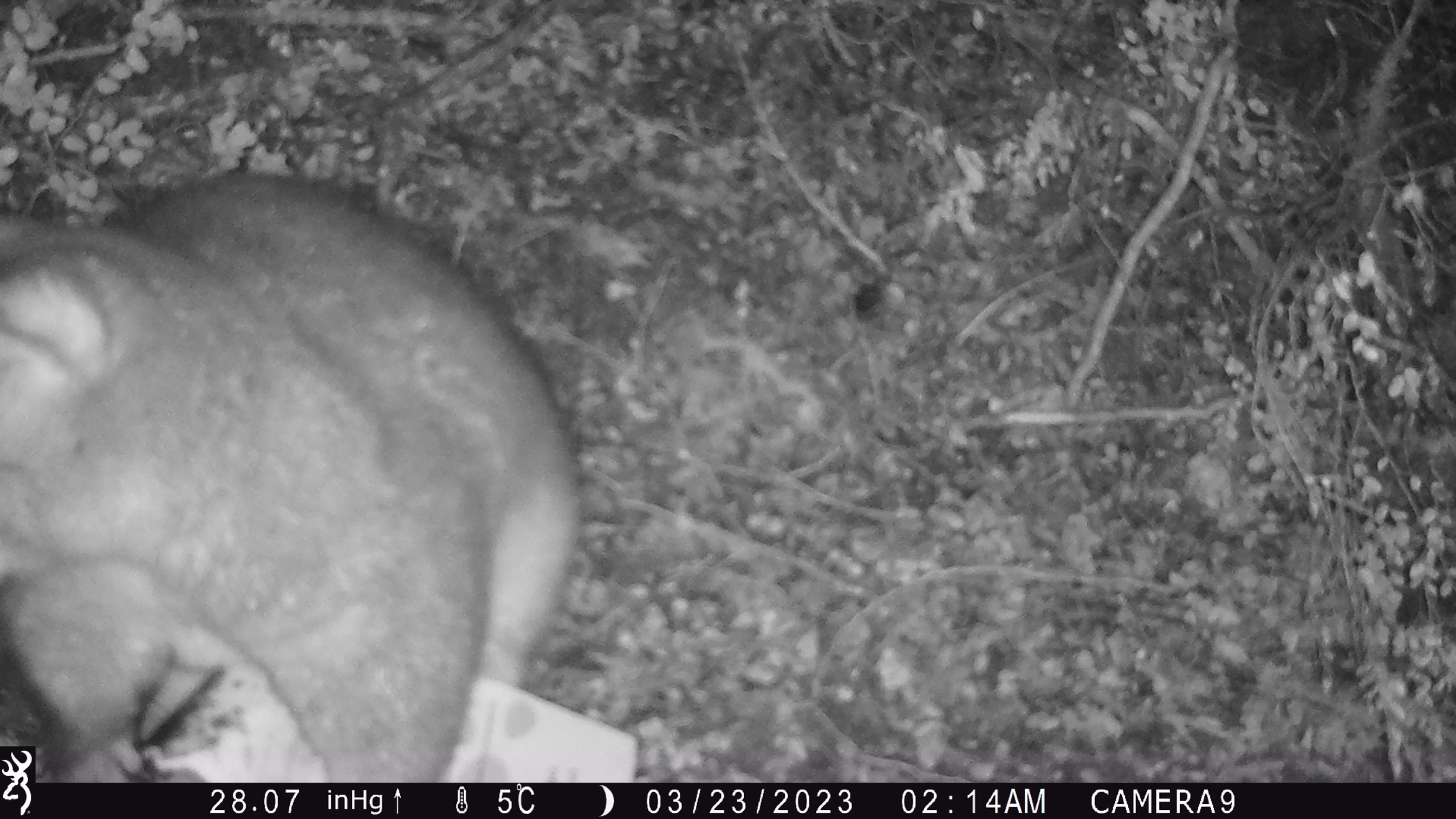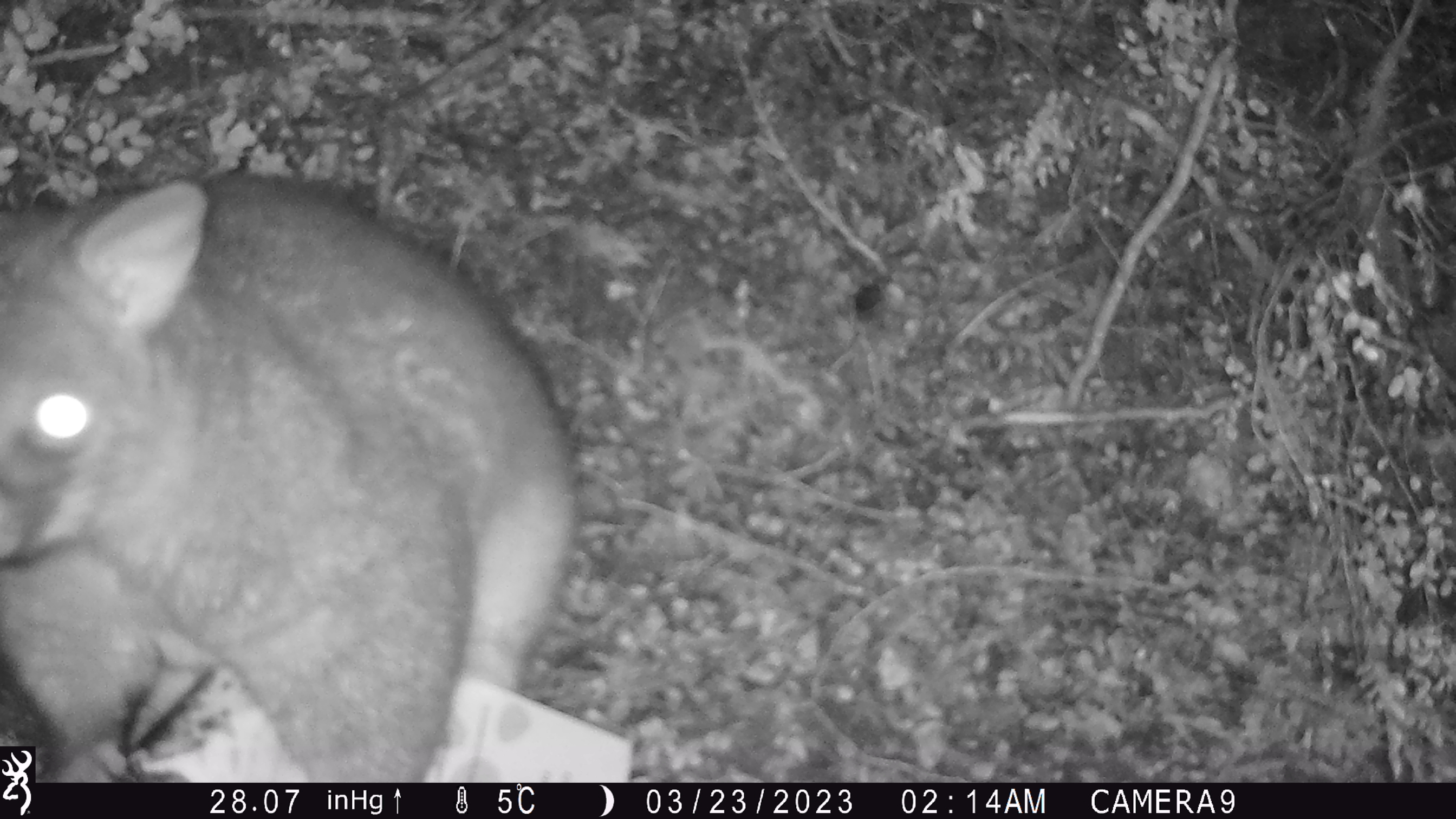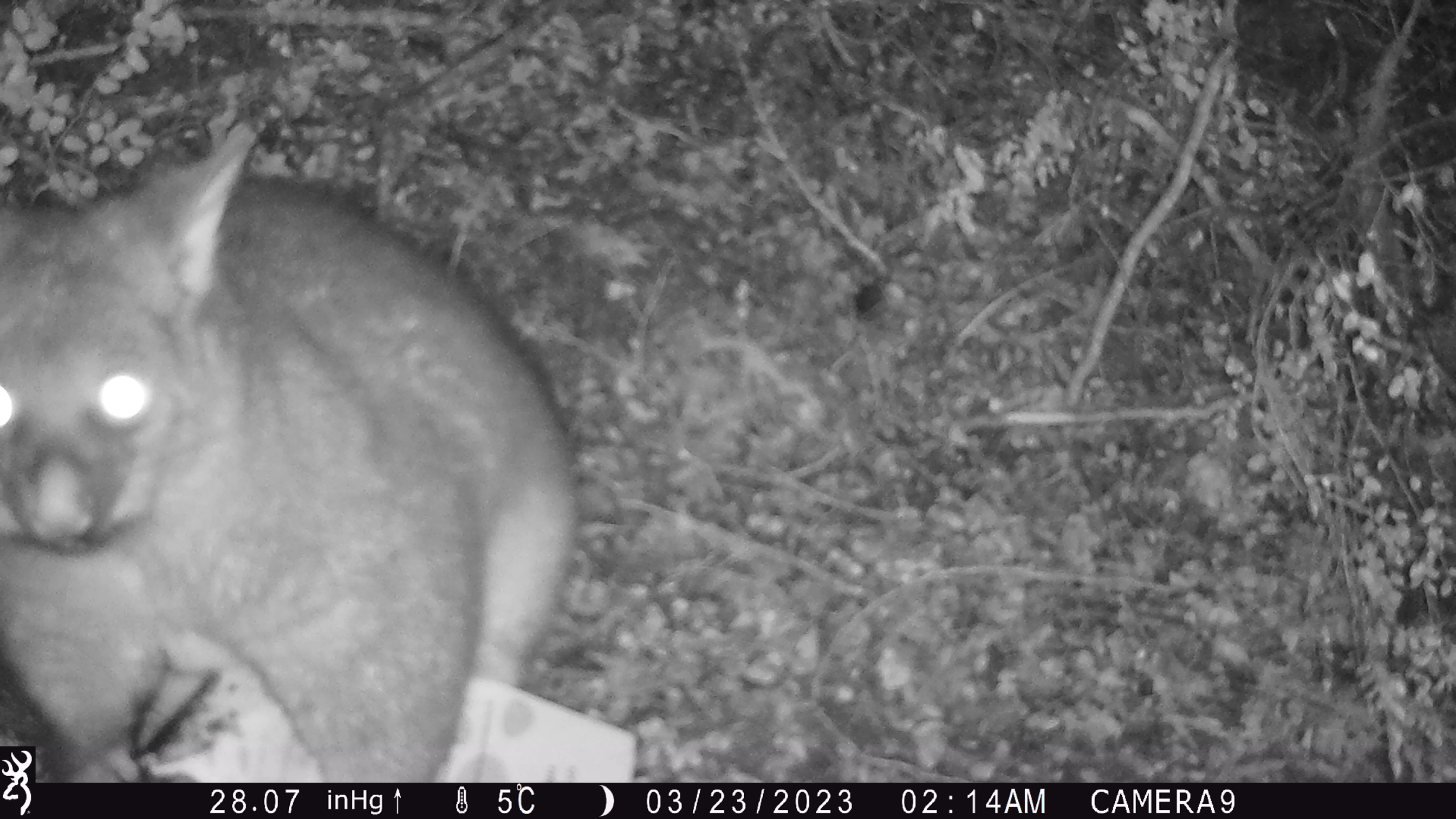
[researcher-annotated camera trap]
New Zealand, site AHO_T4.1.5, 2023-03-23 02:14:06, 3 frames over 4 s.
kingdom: Animalia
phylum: Chordata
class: Mammalia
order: Carnivora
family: Mustelidae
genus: Mustela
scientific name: Mustela erminea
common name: stoat